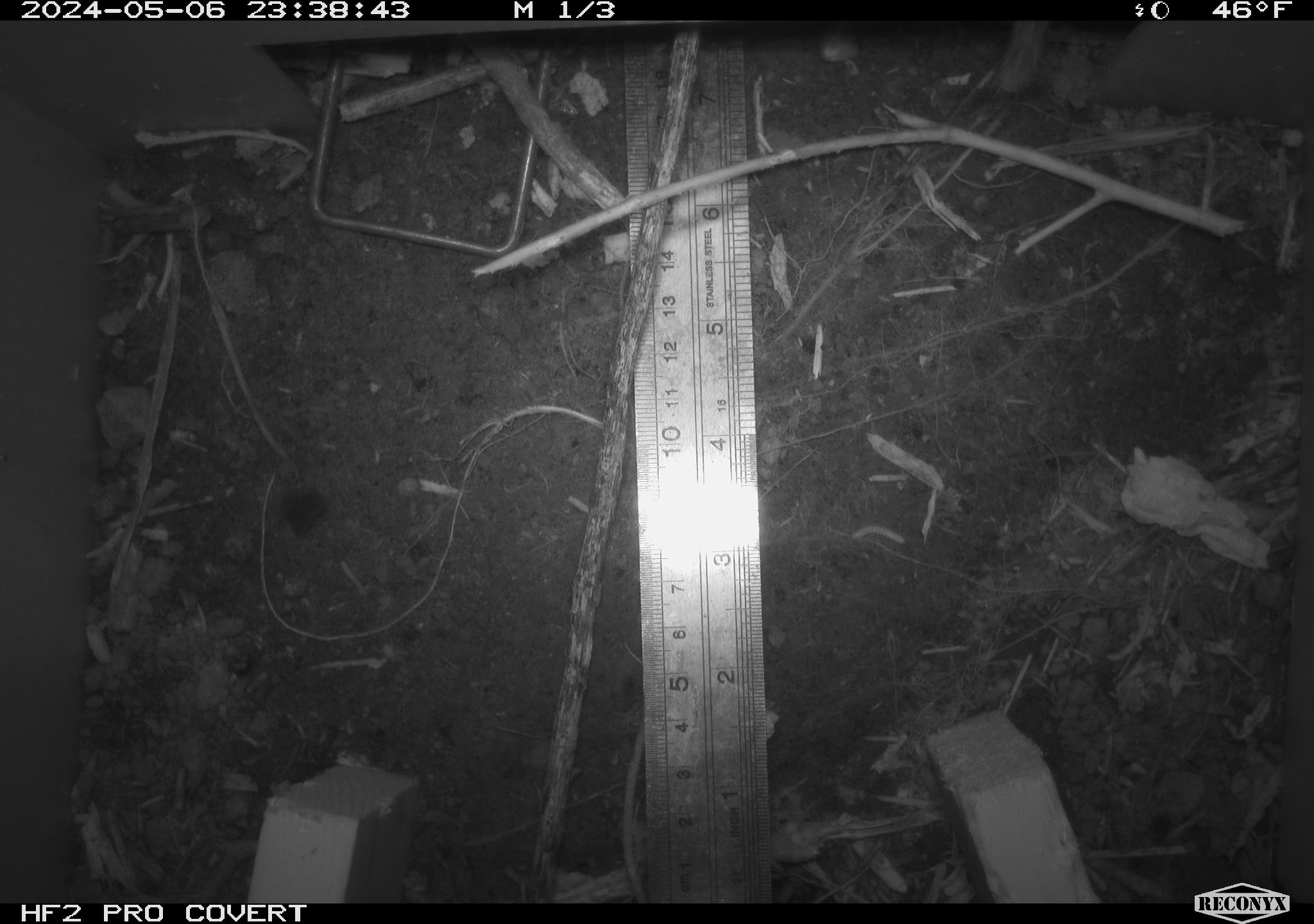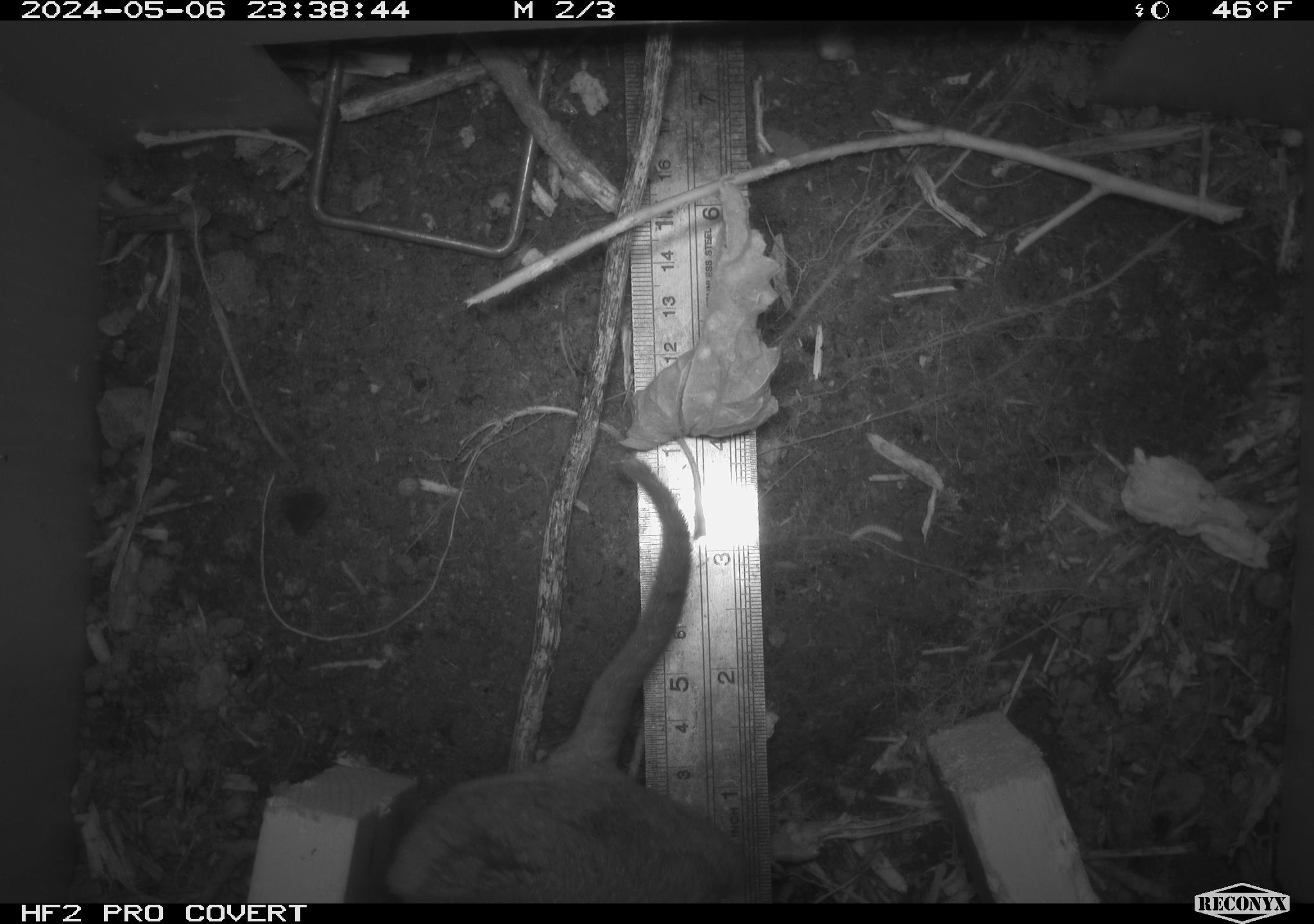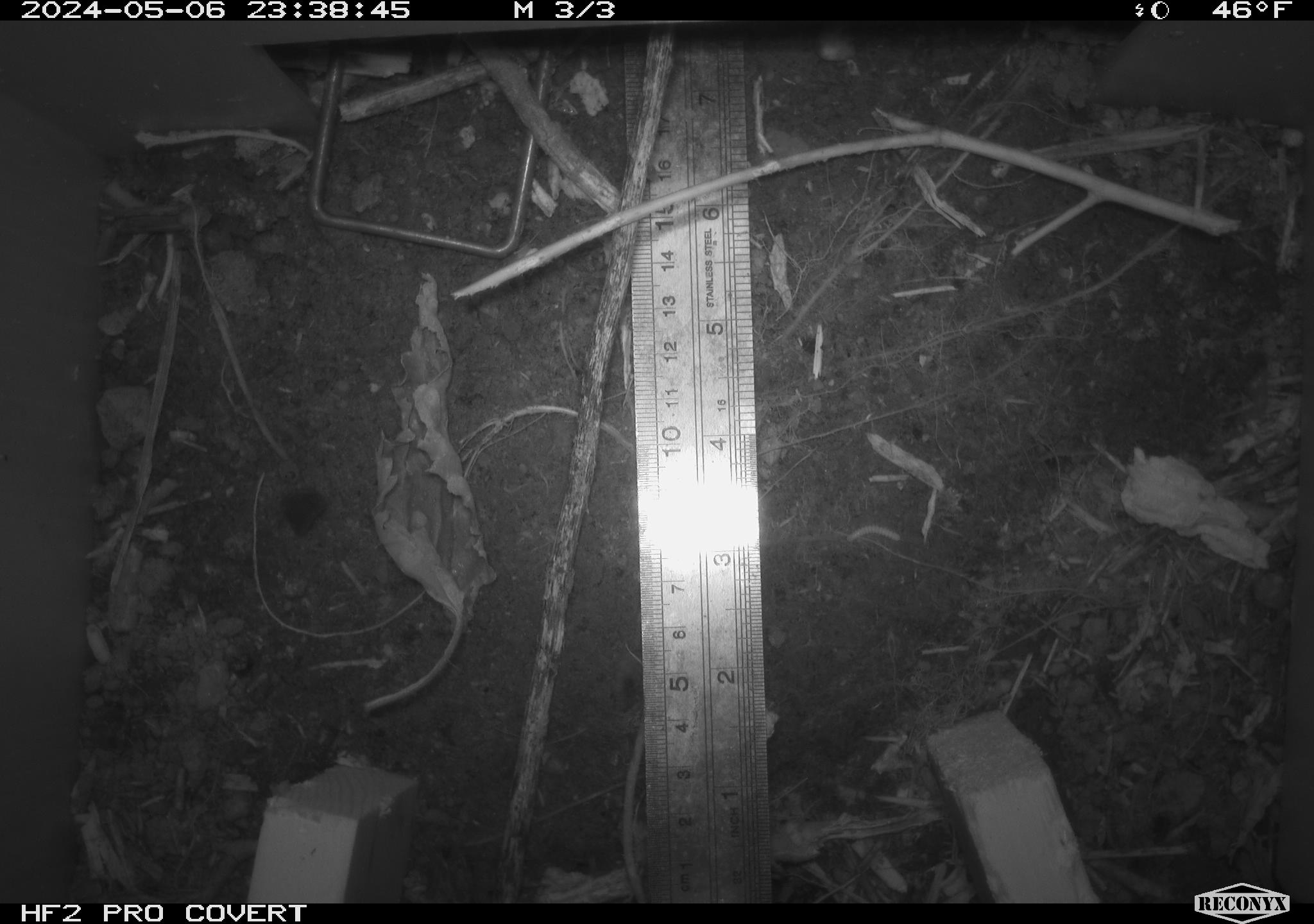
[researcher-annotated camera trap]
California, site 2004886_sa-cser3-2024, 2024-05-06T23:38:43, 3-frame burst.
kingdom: Animalia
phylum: Chordata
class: Mammalia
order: Rodentia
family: Muridae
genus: Rattus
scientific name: Rattus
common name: rat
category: rattus species